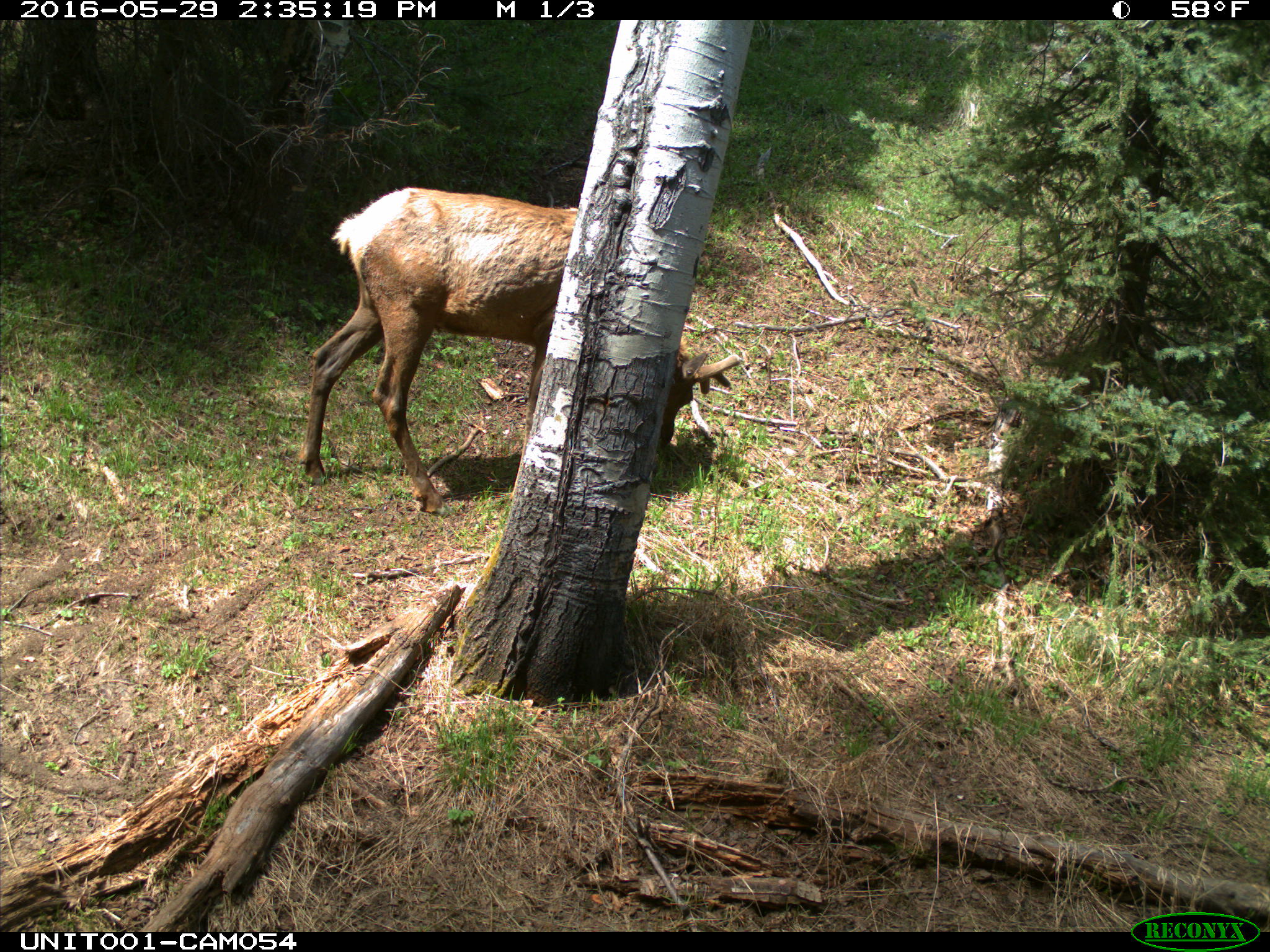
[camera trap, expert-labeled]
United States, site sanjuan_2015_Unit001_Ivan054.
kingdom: Animalia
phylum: Chordata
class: Mammalia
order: Artiodactyla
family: Cervidae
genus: Cervus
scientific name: Cervus elaphus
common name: red deer